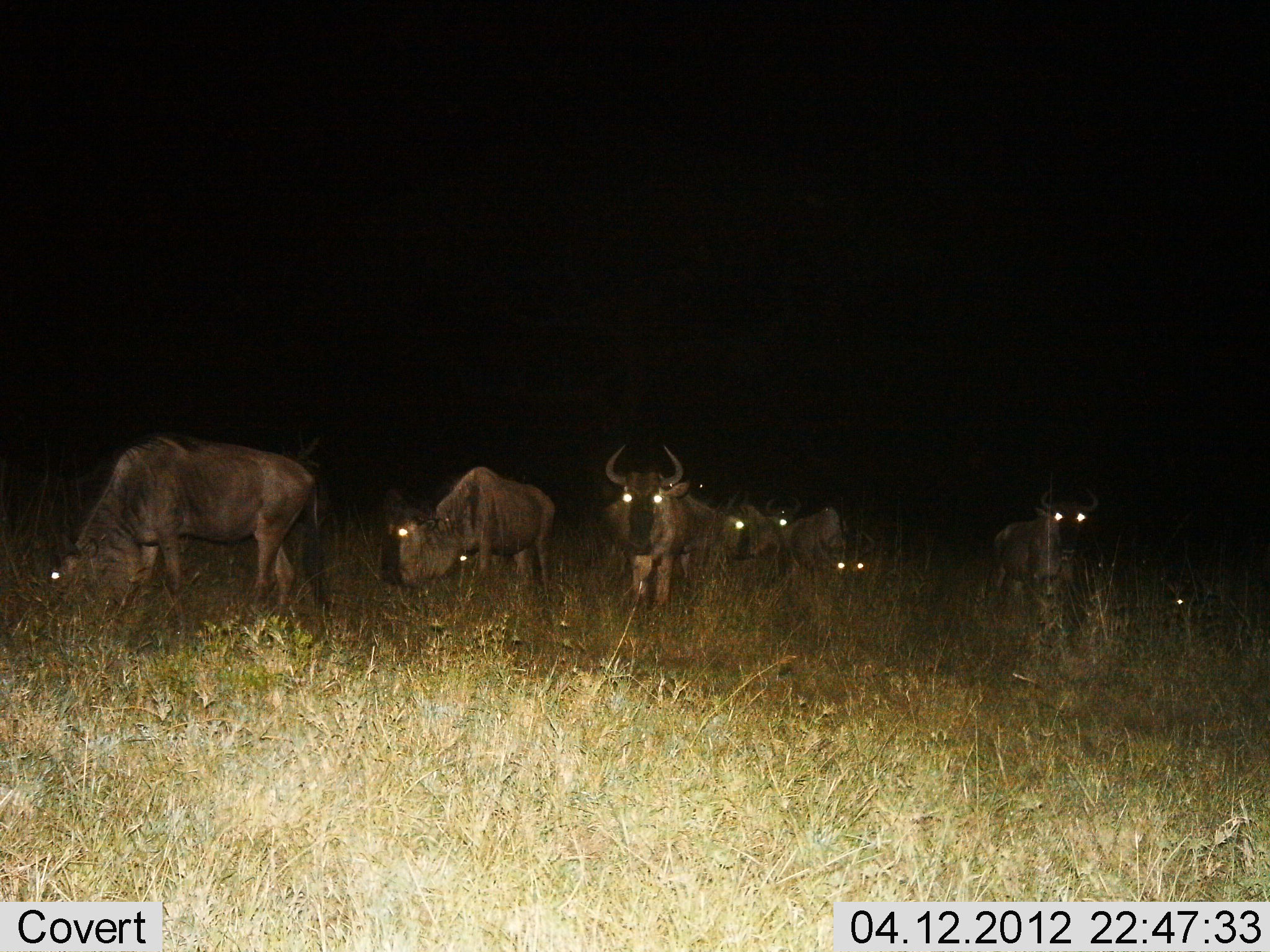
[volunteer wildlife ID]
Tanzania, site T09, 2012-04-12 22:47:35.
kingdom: Animalia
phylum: Chordata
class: Mammalia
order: Artiodactyla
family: Bovidae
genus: Connochaetes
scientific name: Connochaetes taurinus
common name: blue wildebeest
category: wildebeest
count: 8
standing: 74%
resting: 19%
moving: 7%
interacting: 0%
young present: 4%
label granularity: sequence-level